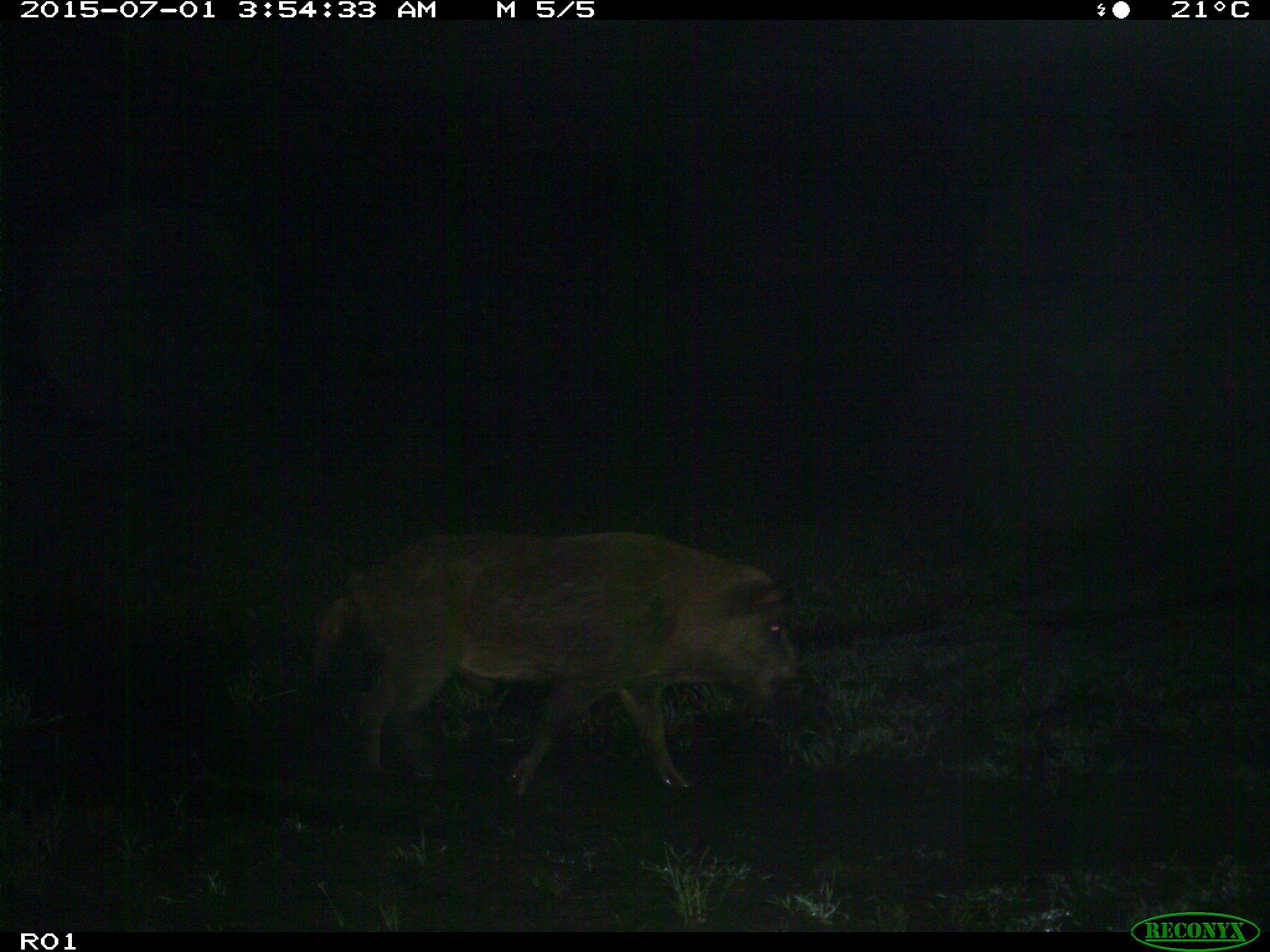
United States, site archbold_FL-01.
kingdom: Animalia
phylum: Chordata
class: Mammalia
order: Artiodactyla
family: Suidae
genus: Sus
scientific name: Sus scrofa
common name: wild boar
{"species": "Sus scrofa (wild boar)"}